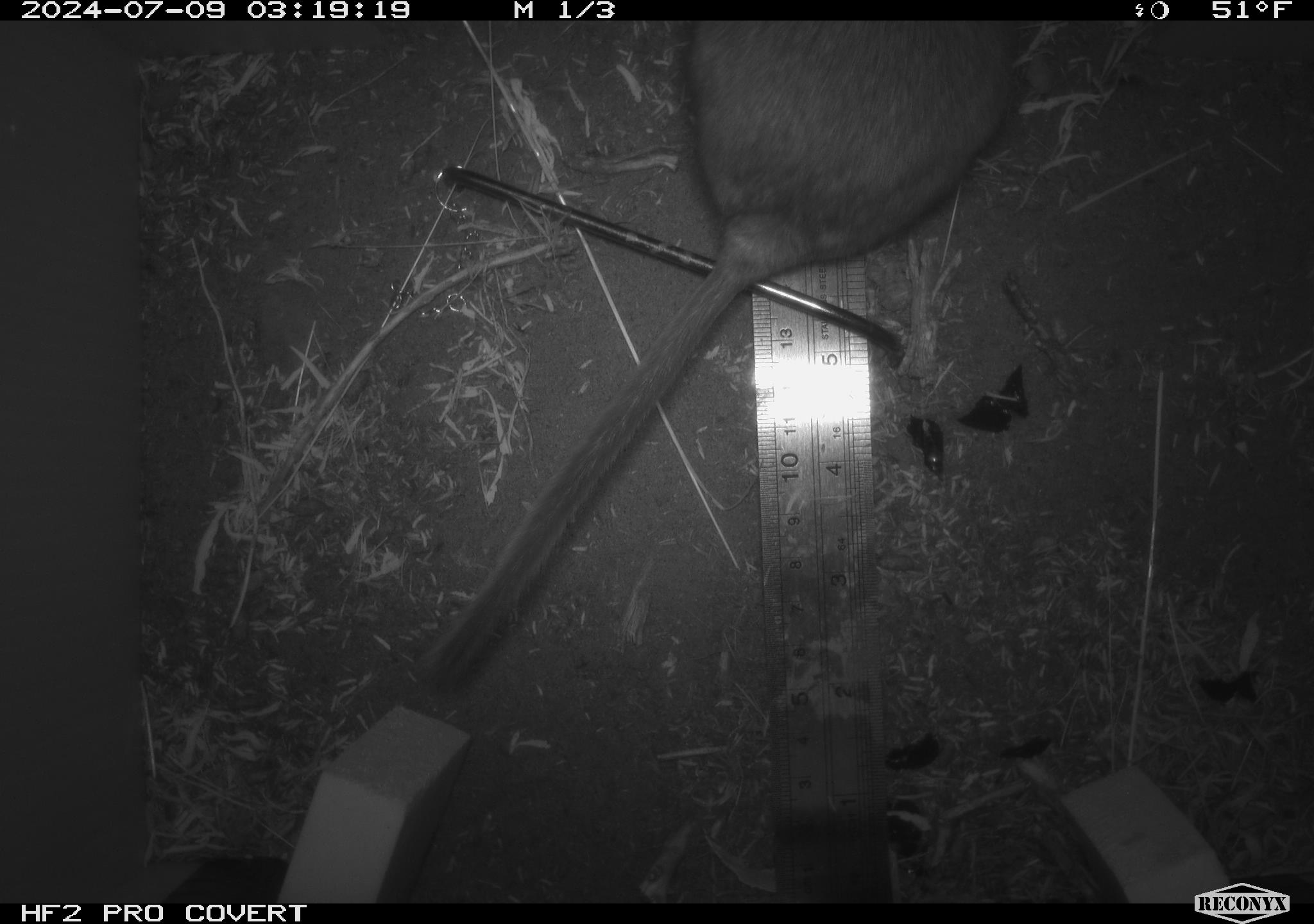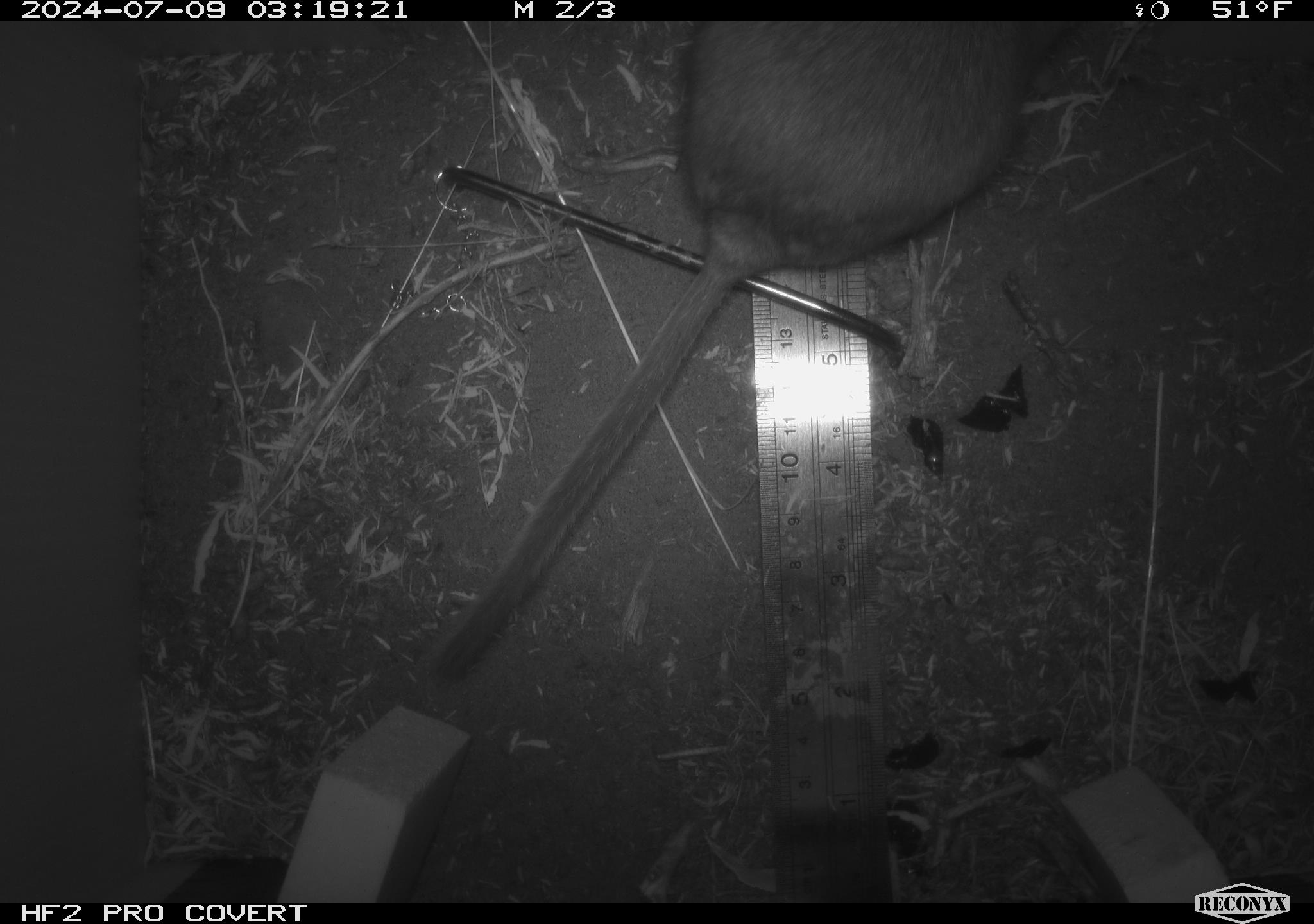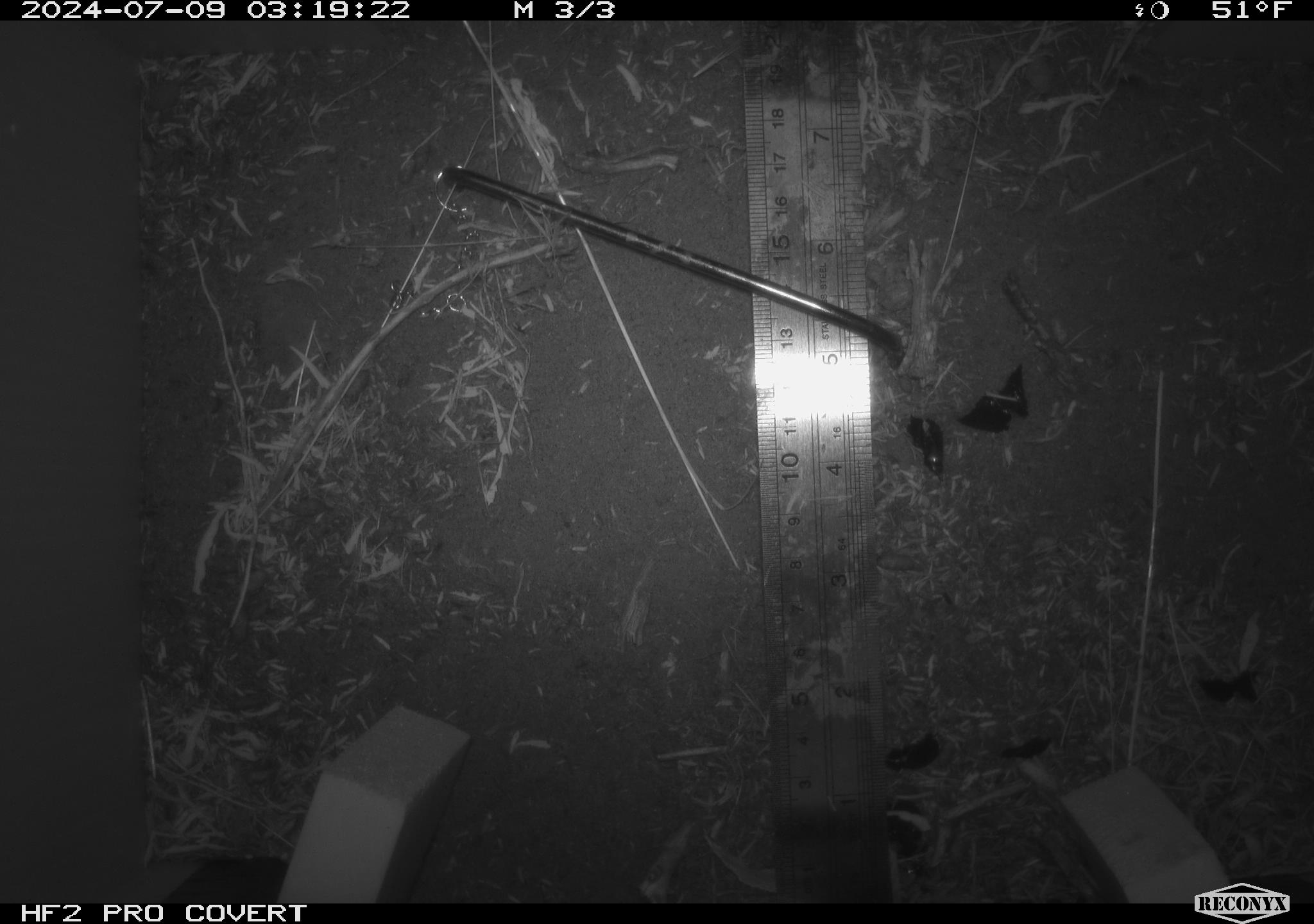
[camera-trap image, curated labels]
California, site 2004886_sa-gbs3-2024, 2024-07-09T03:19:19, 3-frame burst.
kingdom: Animalia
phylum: Chordata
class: Mammalia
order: Rodentia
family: Cricetidae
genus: Neotoma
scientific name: Neotoma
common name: pack rat or woodrat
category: neotoma species